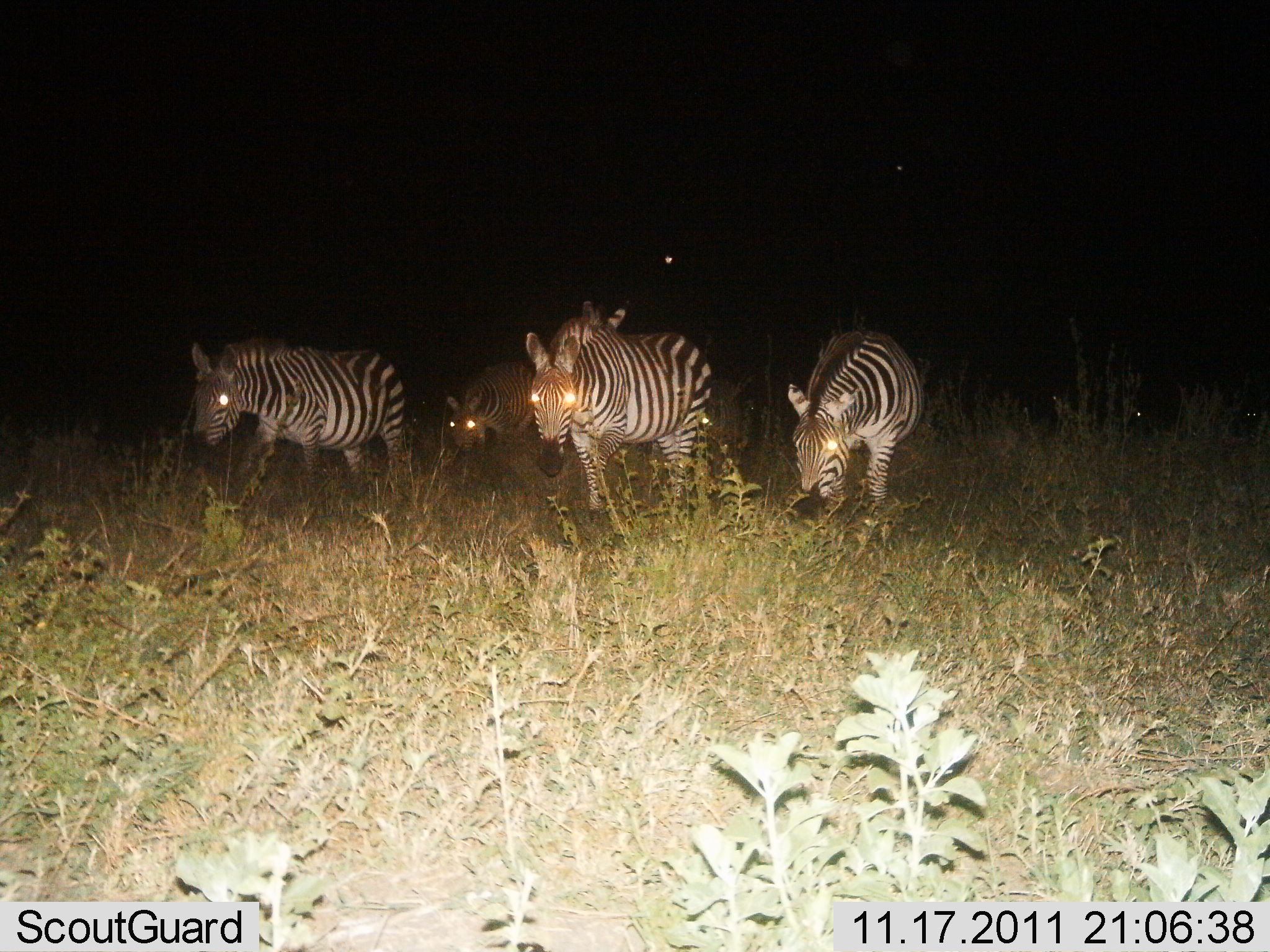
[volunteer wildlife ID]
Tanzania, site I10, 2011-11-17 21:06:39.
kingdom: Animalia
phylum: Chordata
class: Mammalia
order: Perissodactyla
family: Equidae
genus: Equus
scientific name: Equus quagga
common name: plains zebra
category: zebra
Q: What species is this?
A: Zebra (plains zebra) (Equus quagga).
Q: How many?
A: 4.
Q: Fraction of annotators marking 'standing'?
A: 27%.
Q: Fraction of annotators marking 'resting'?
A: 0%.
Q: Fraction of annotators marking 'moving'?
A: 55%.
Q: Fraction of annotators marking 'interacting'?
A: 0%.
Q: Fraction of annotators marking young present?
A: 0%.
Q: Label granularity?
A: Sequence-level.